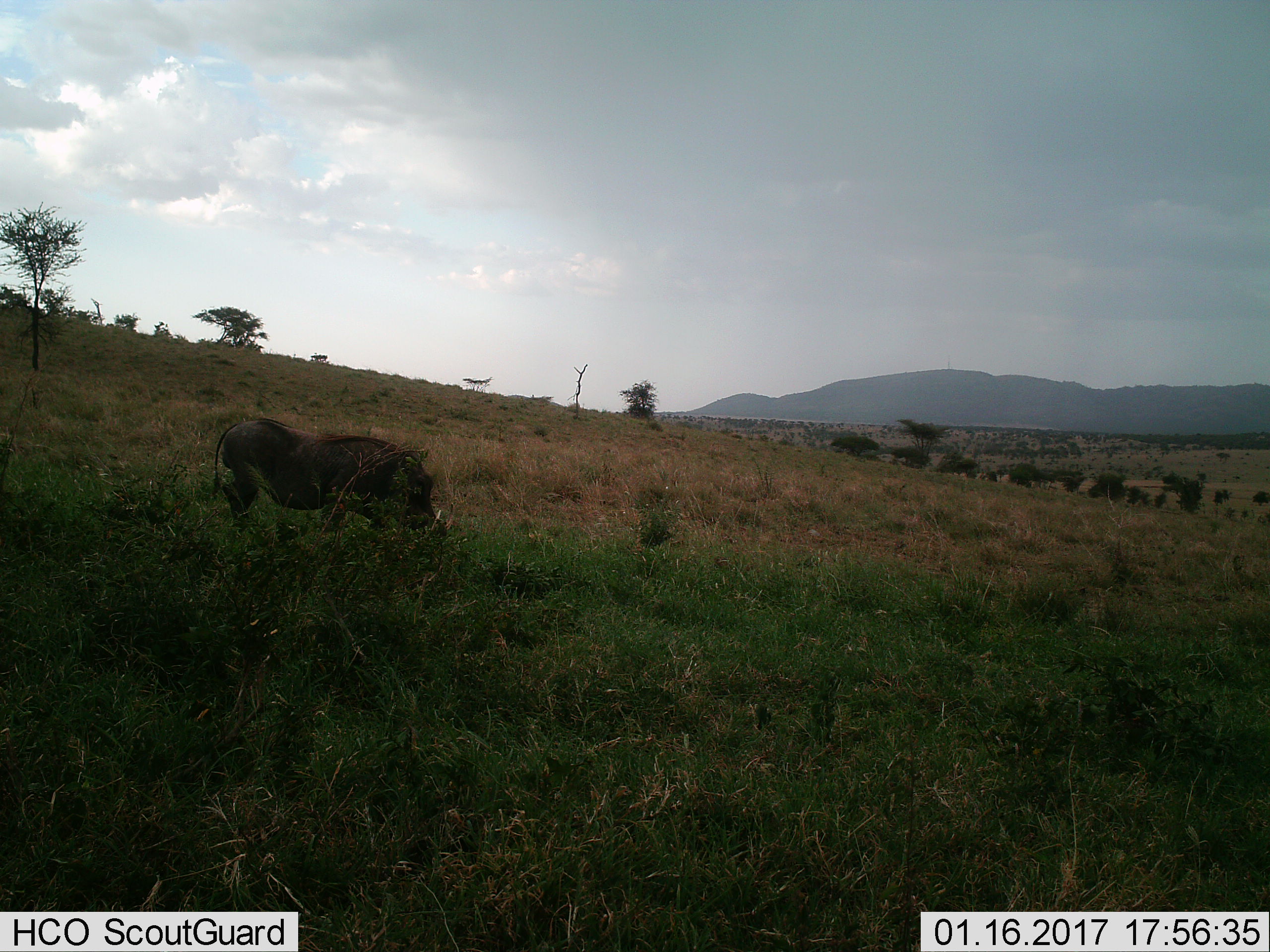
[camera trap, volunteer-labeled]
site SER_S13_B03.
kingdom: Animalia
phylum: Chordata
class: Mammalia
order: Artiodactyla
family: Suidae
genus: Phacochoerus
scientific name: Phacochoerus africanus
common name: warthog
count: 1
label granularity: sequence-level